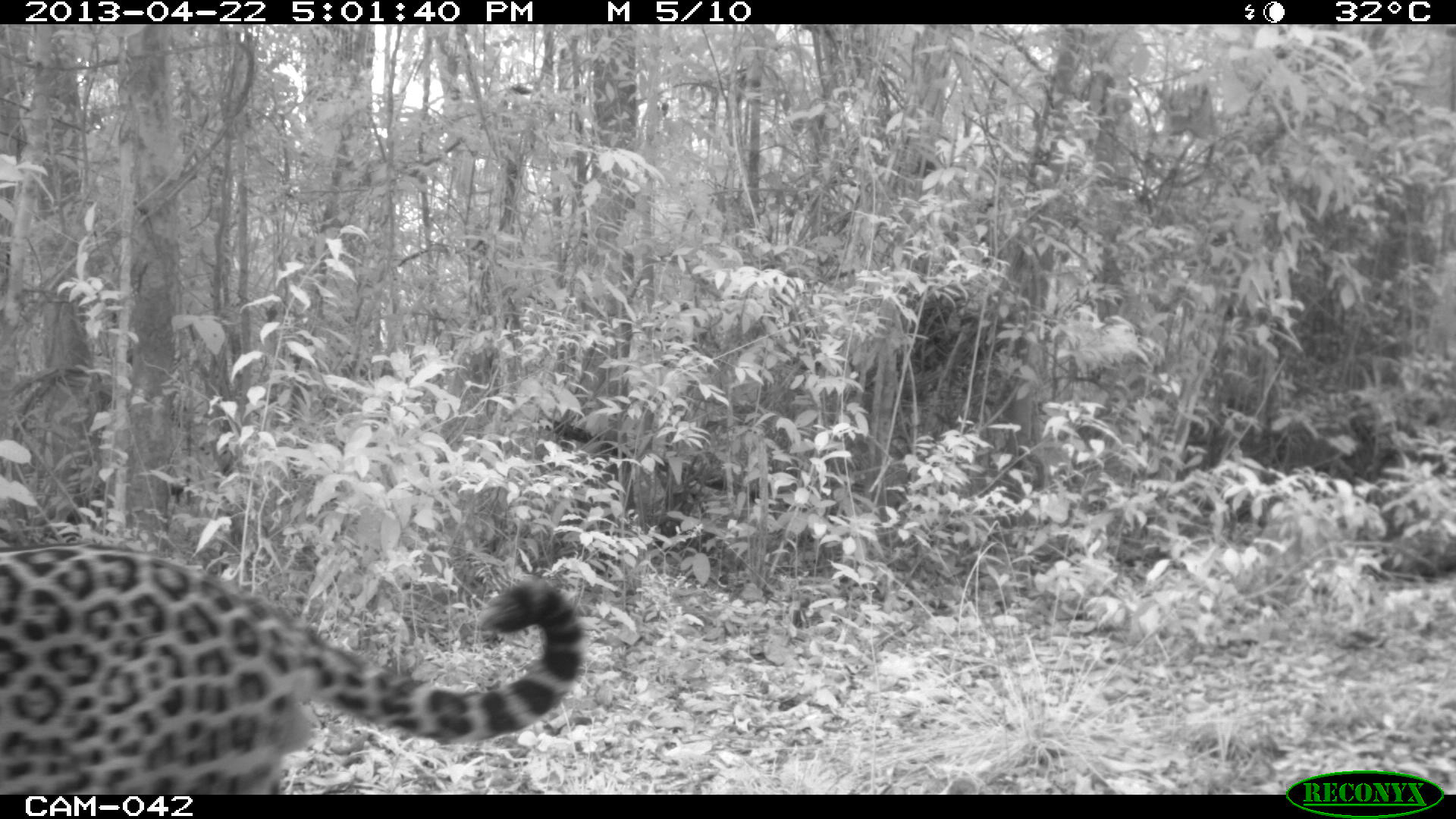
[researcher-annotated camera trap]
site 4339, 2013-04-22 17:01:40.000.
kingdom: Animalia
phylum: Chordata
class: Mammalia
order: Carnivora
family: Felidae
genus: Panthera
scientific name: Panthera onca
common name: jaguar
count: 1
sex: male